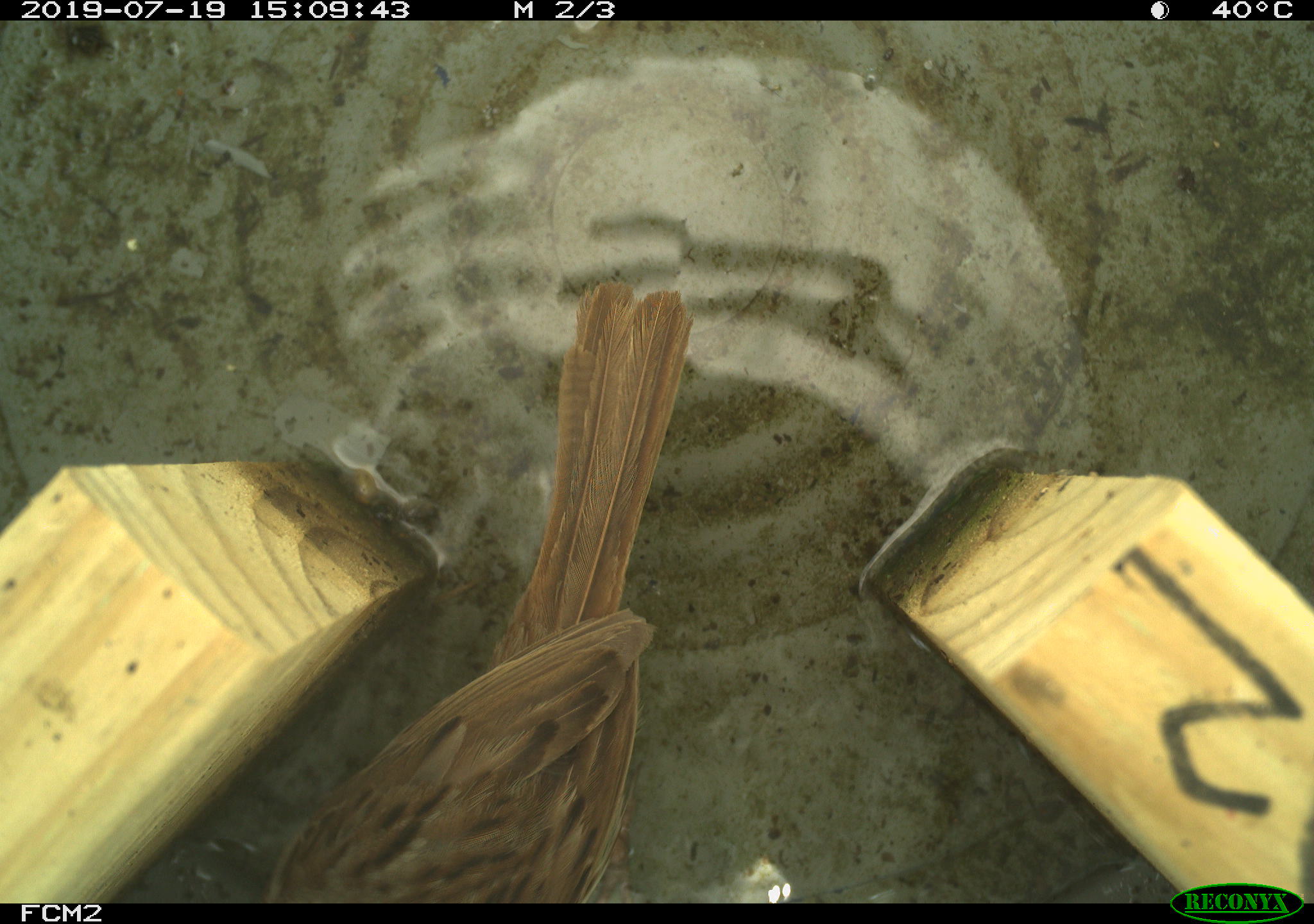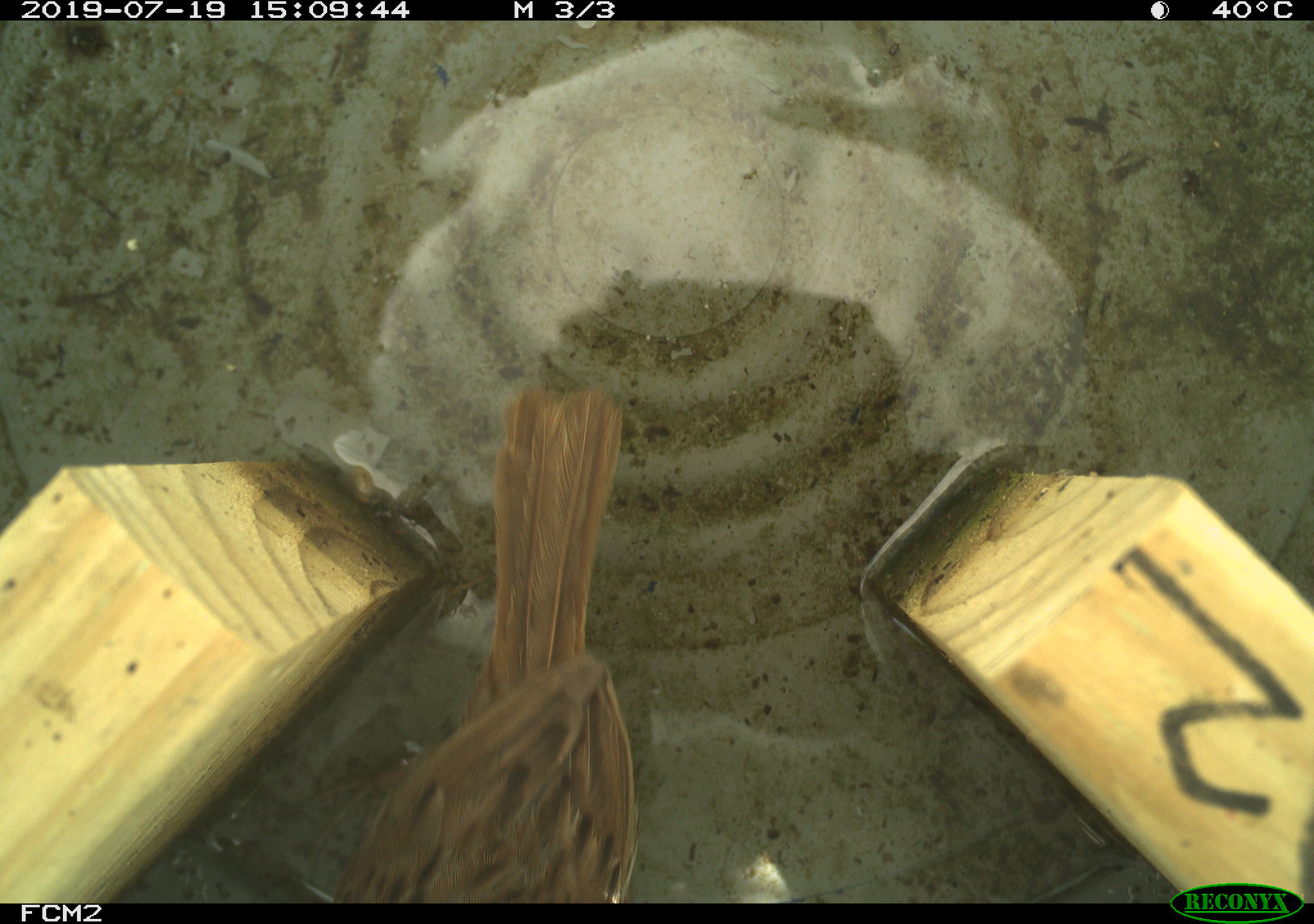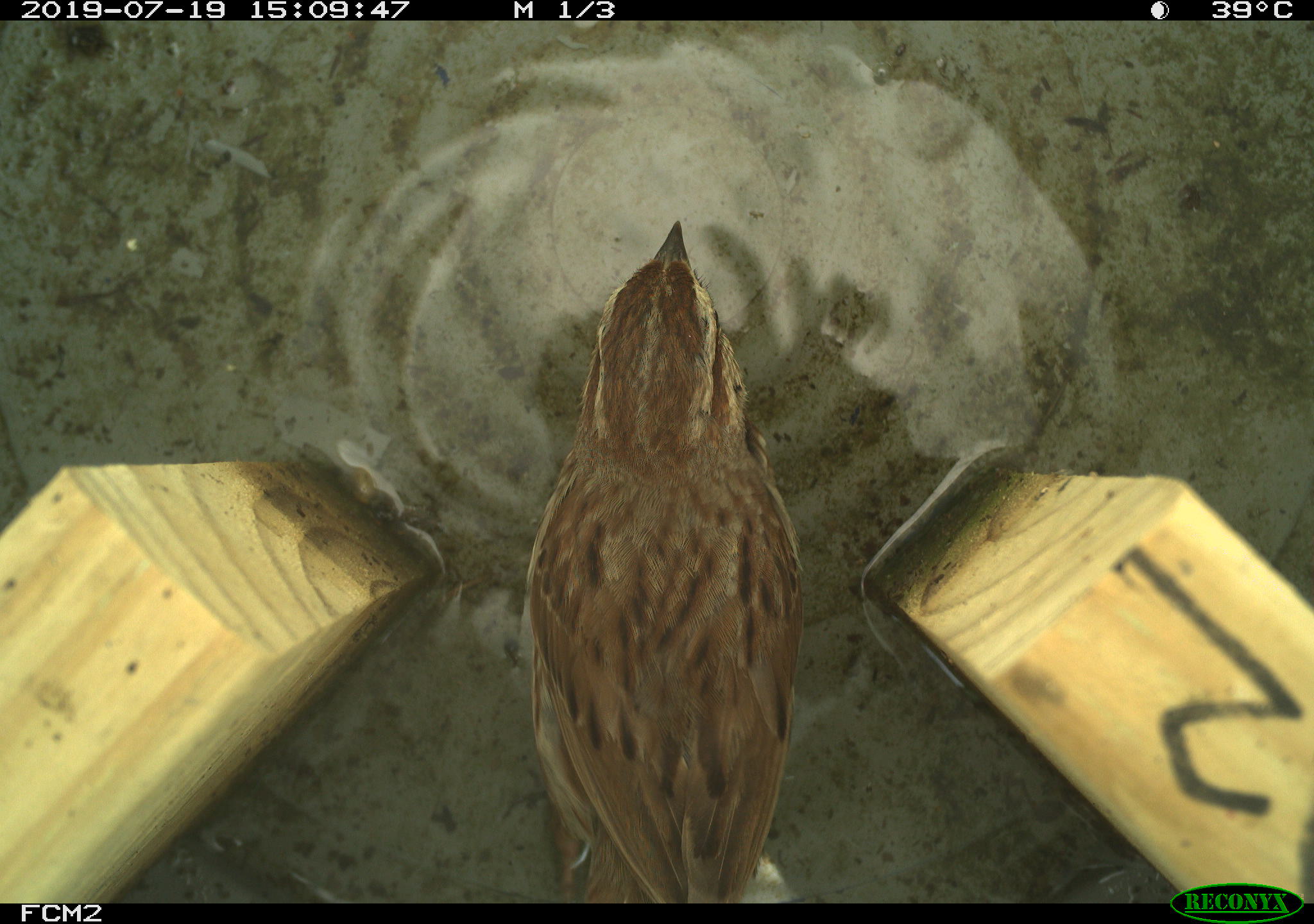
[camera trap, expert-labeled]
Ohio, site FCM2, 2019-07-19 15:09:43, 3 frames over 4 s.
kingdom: Animalia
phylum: Chordata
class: Aves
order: Passeriformes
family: Passerellidae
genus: Melospiza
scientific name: Melospiza melodia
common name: song sparrow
Song sparrow (Melospiza melodia).